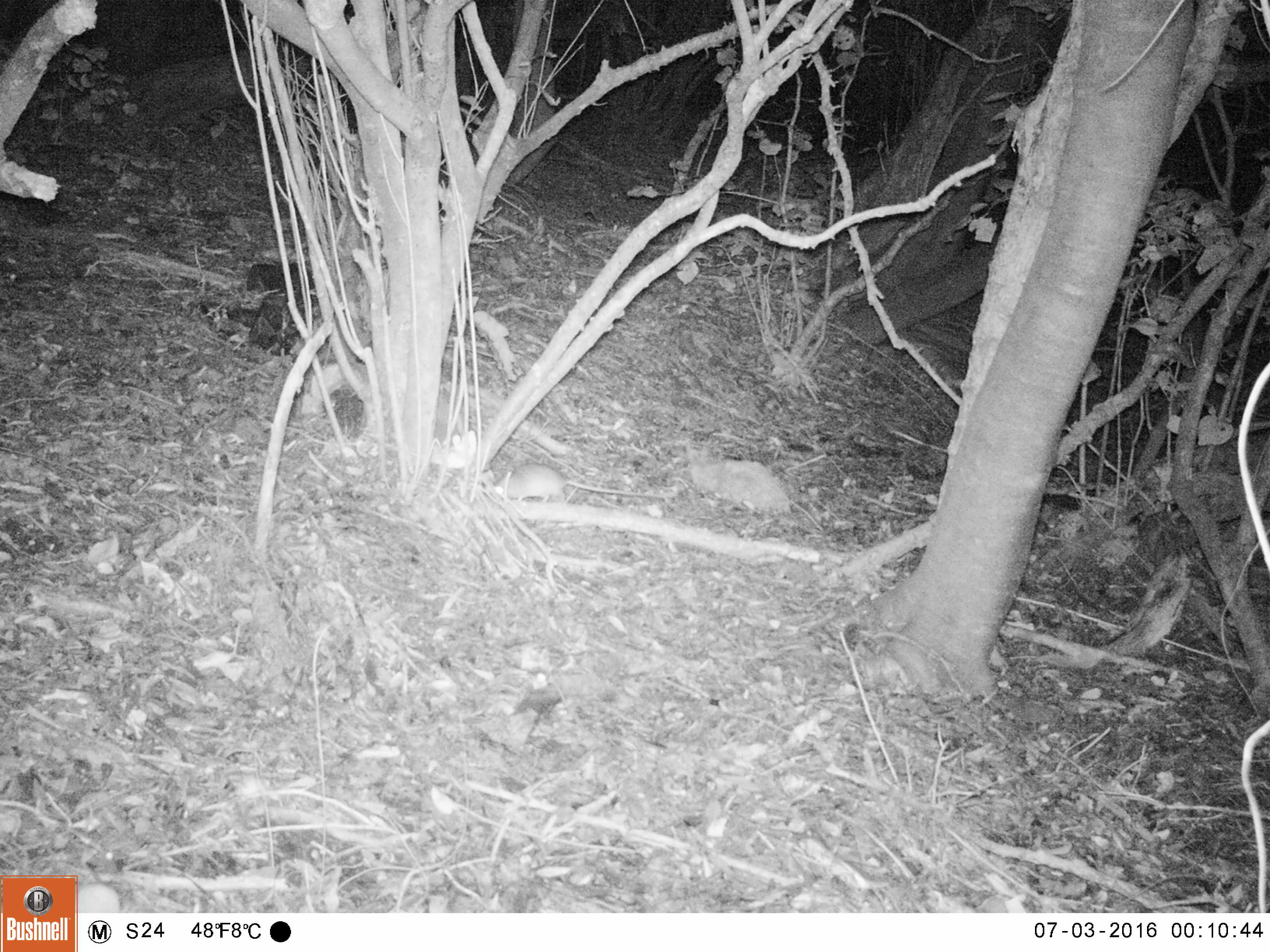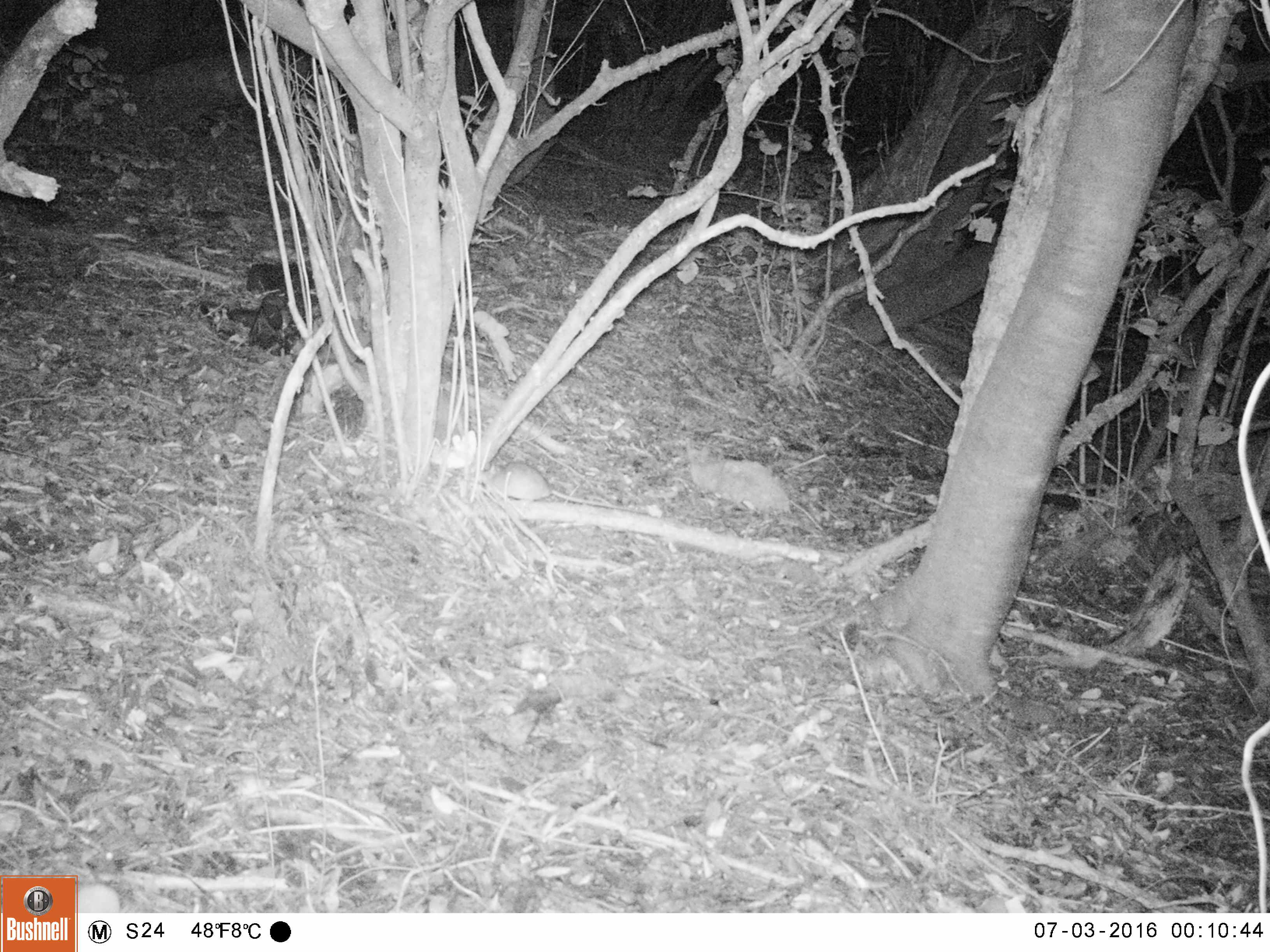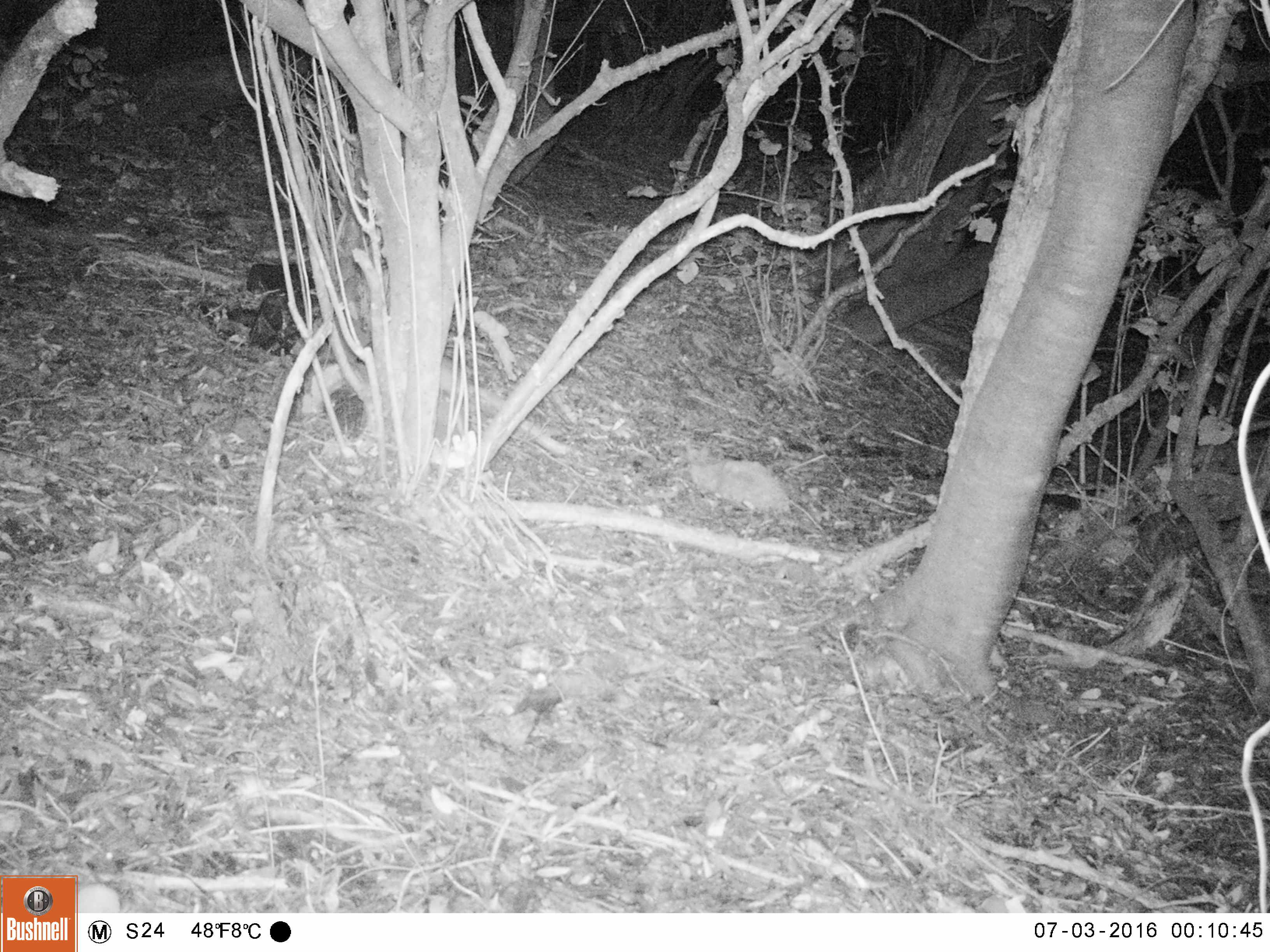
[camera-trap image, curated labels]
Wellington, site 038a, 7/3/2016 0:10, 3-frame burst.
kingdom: Animalia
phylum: Chordata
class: Mammalia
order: Rodentia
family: Muridae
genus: Rattus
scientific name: Rattus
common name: rat